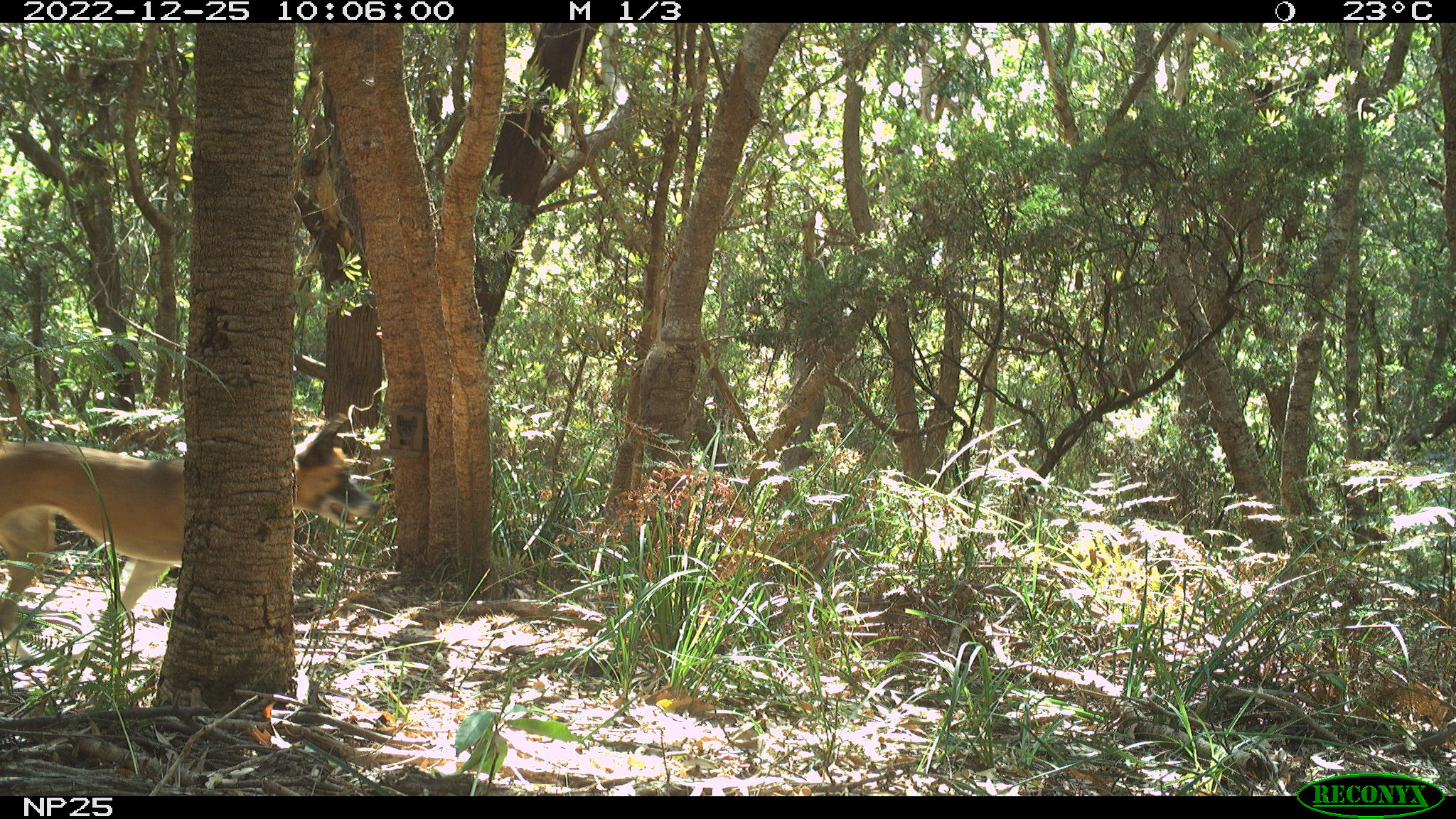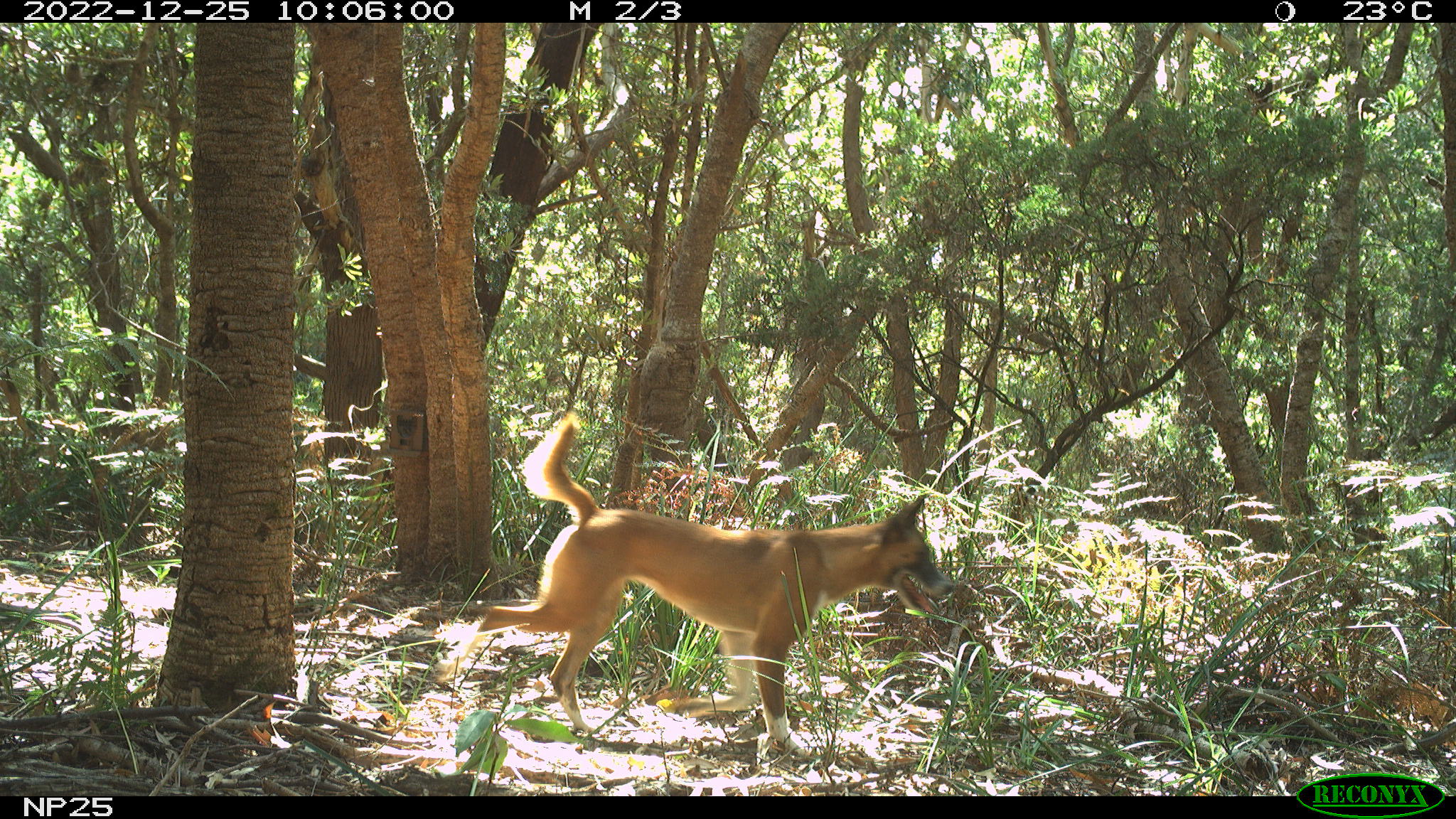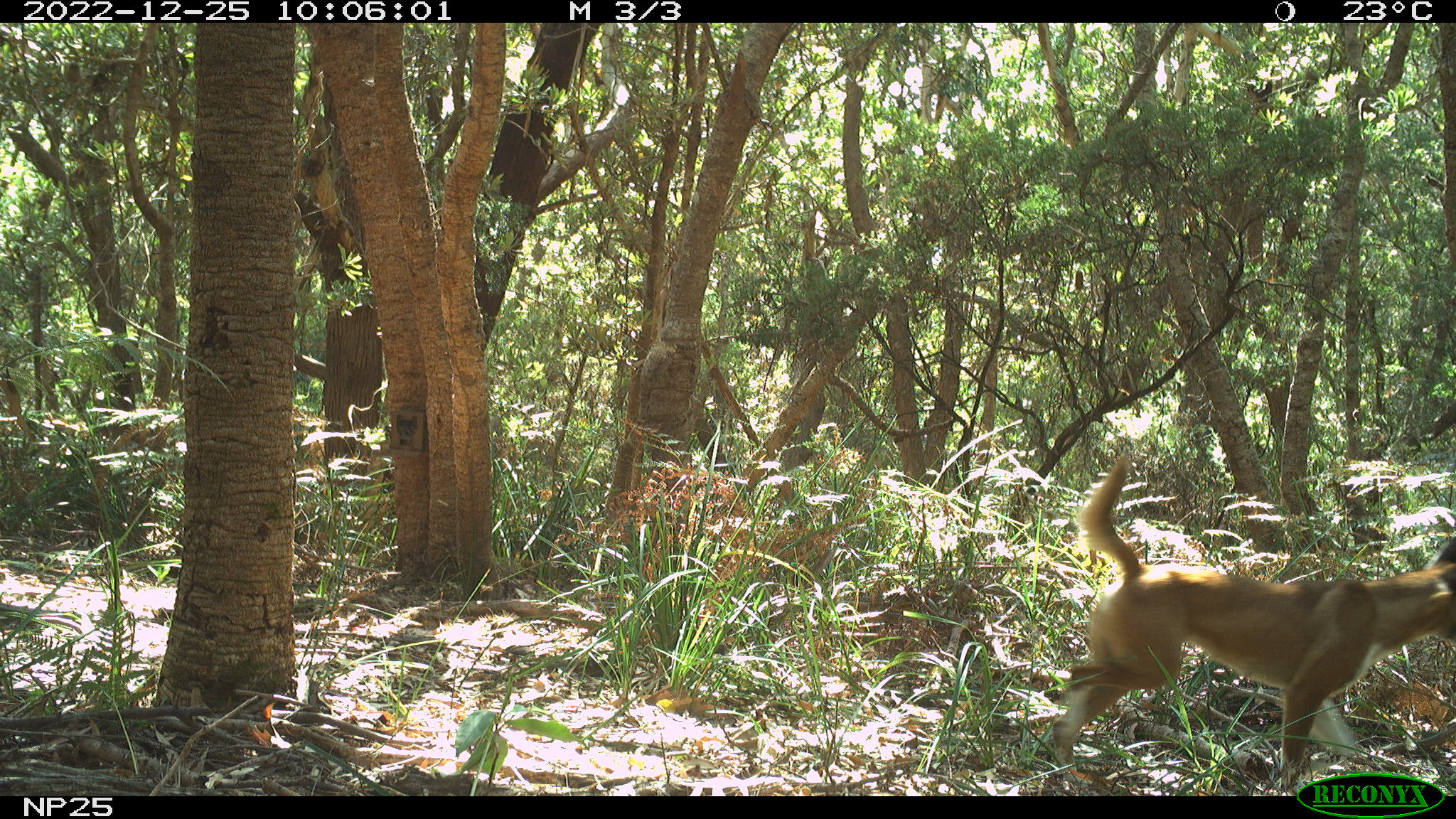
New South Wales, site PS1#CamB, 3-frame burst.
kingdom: Animalia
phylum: Chordata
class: Mammalia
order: Carnivora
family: Canidae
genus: Canis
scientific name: Canis familiaris dingo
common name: dingo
Dingo (Canis familiaris dingo).